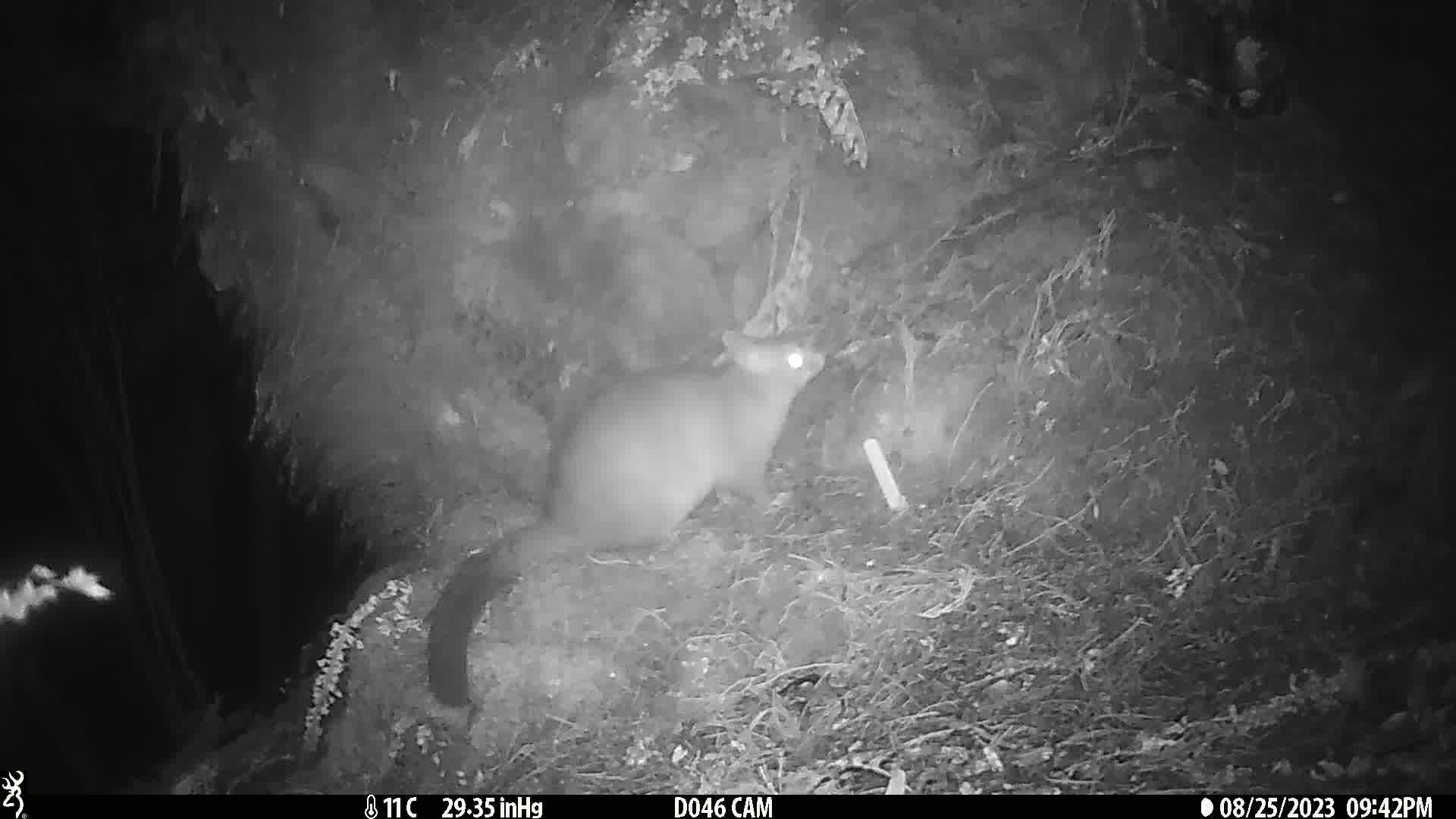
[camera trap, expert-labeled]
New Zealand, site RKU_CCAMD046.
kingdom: Animalia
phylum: Chordata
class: Mammalia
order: Diprotodontia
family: Phalangeridae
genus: Trichosurus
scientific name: Trichosurus vulpecula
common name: common brushtail possum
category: possum